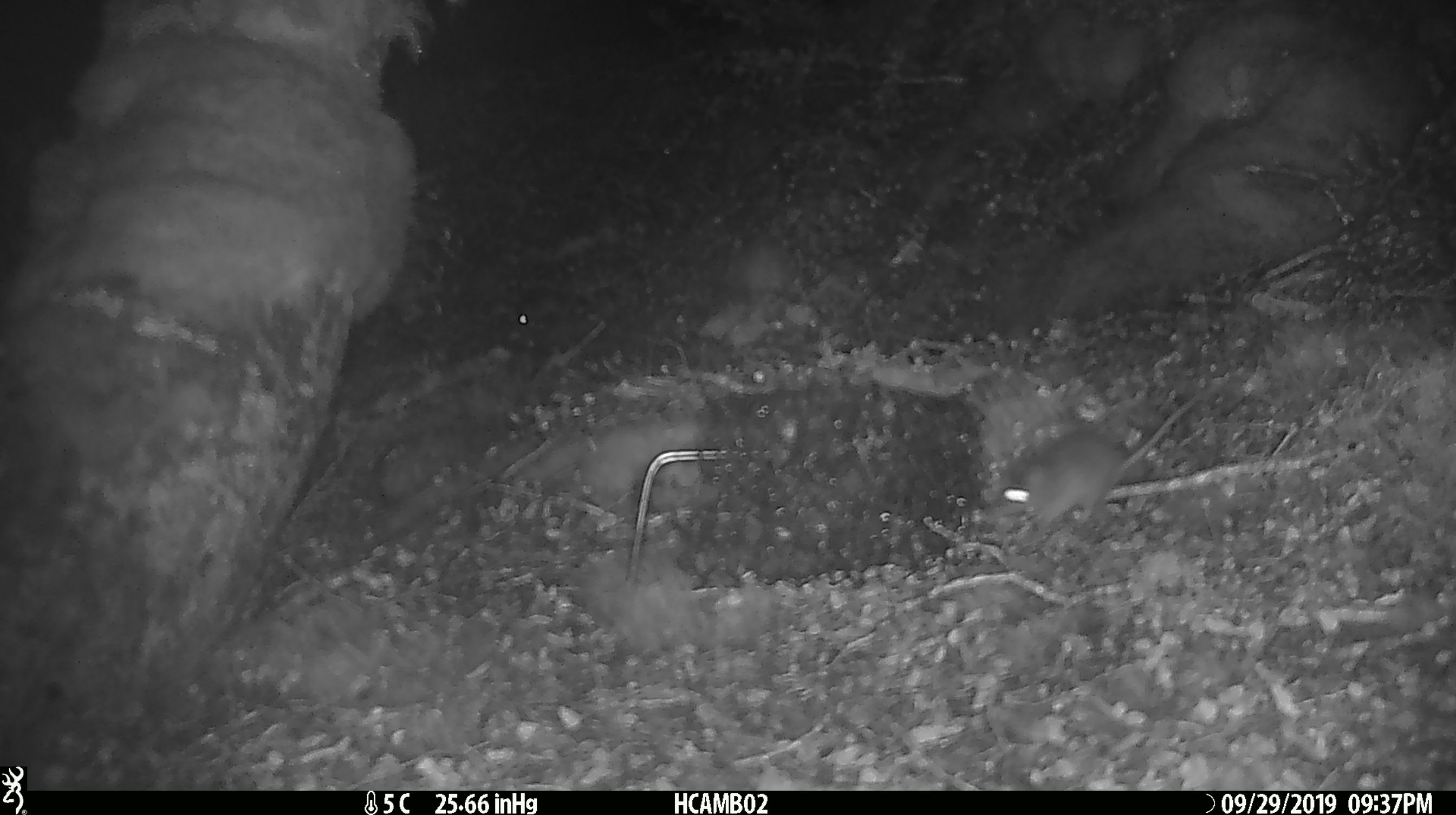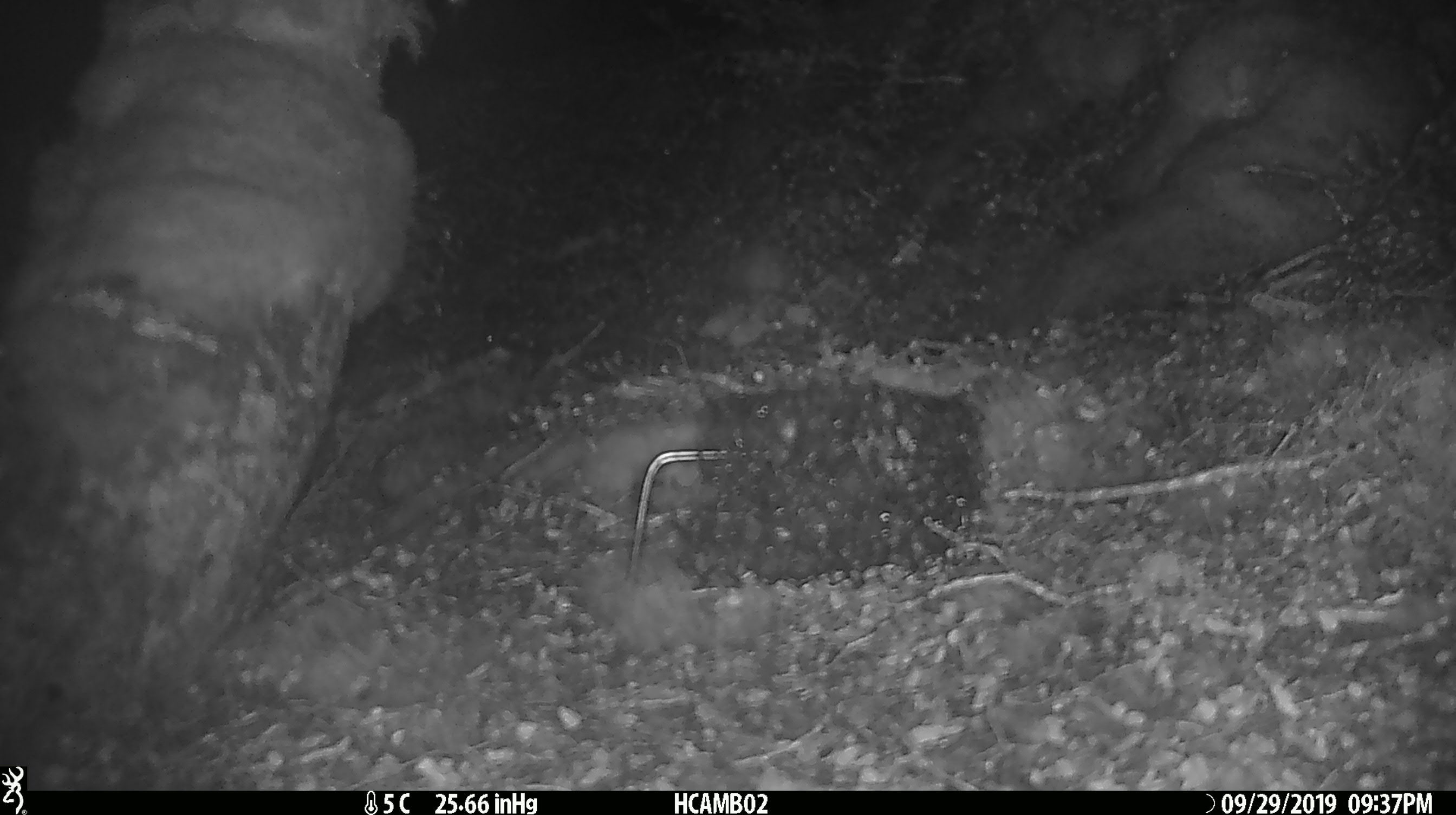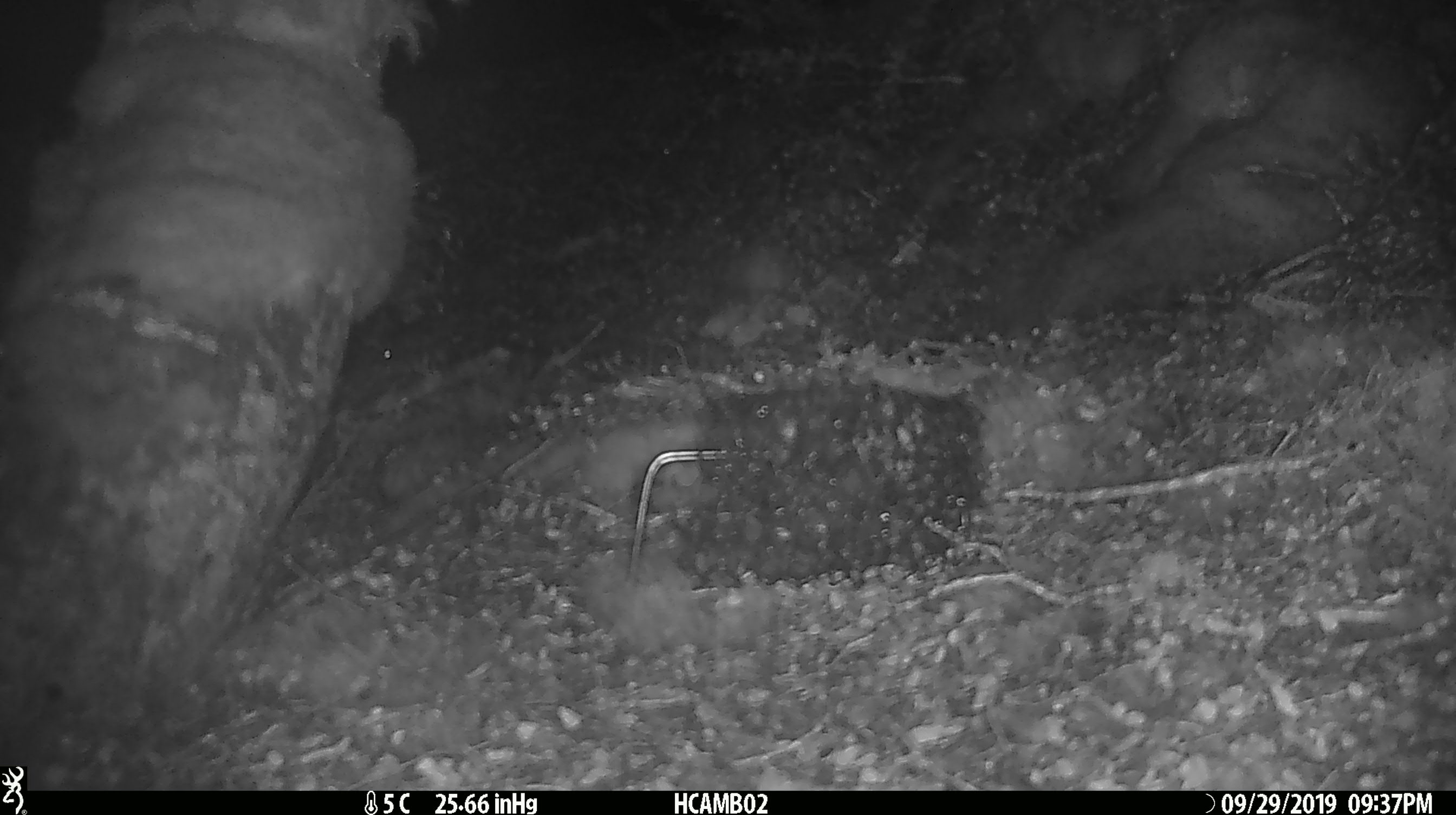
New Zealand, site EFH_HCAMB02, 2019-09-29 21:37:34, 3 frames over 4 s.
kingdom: Animalia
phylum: Chordata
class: Mammalia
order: Rodentia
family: Muridae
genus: Mus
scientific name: Mus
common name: mouse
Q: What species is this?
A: Mouse (Mus).